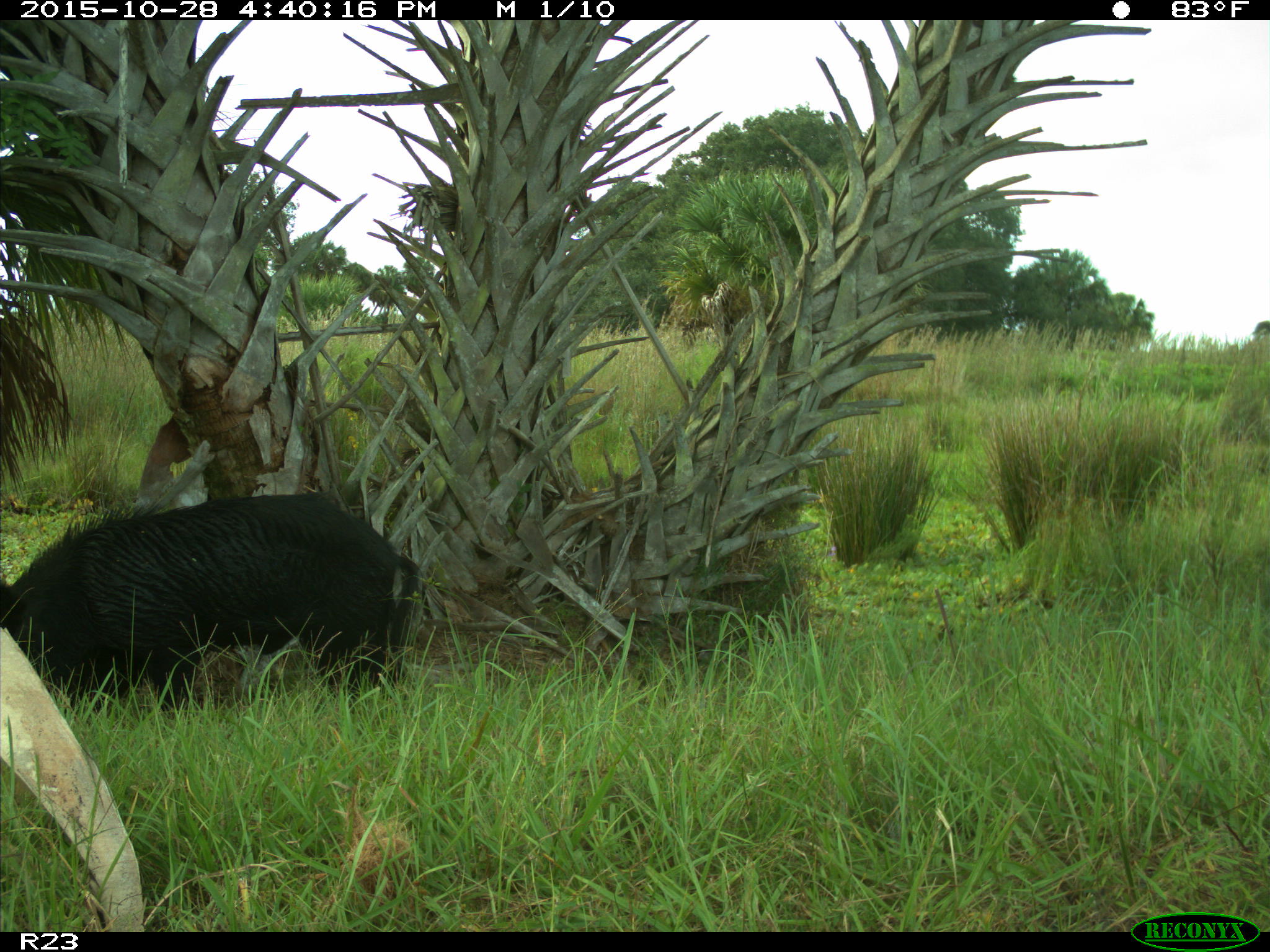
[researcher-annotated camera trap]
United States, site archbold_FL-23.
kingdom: Animalia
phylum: Chordata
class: Mammalia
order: Artiodactyla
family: Suidae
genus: Sus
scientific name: Sus scrofa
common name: wild boar